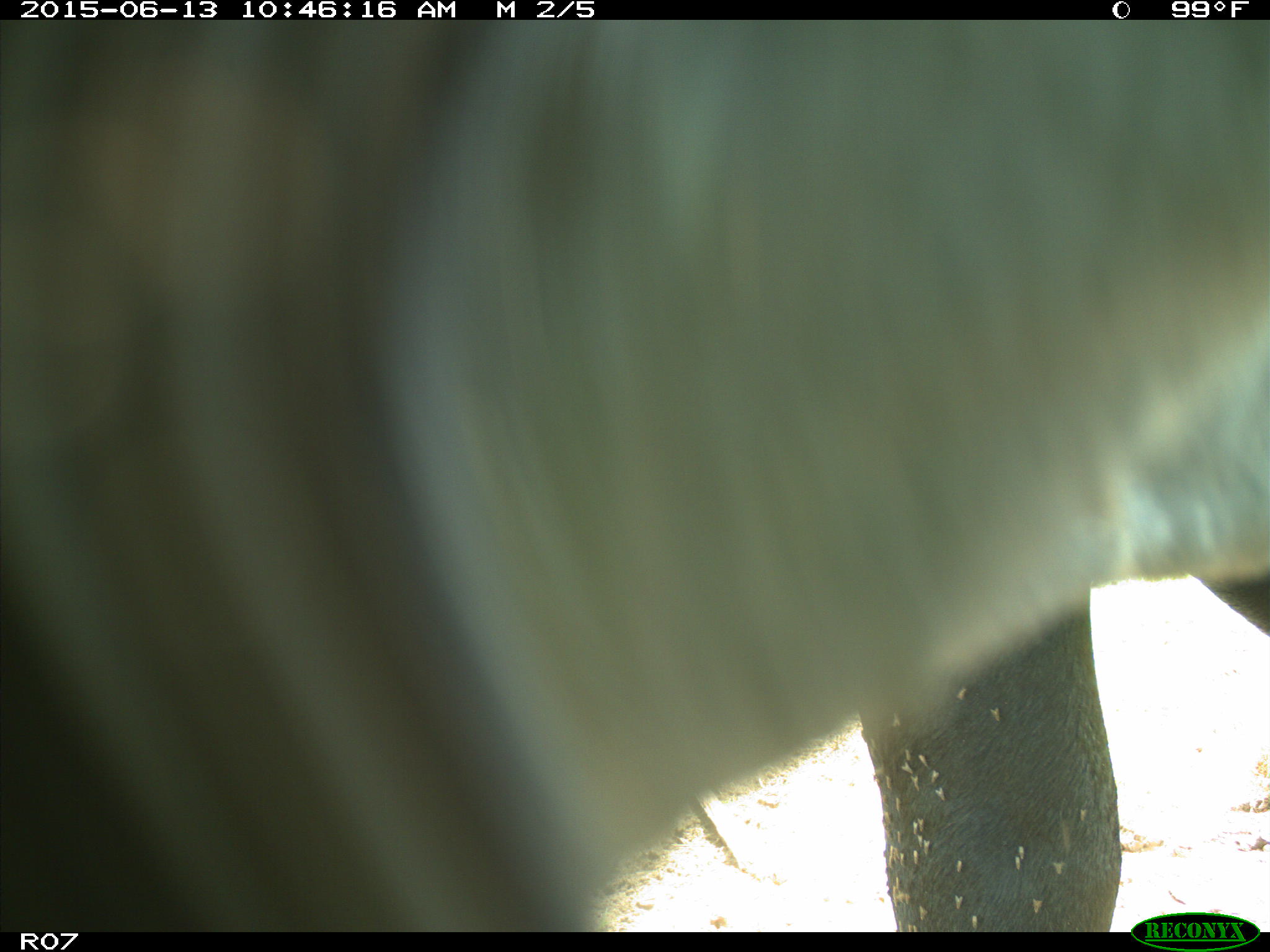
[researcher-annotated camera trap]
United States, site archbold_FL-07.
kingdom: Animalia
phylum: Chordata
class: Mammalia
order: Artiodactyla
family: Bovidae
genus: Bos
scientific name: Bos taurus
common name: domestic cow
Bos taurus (domestic cow).